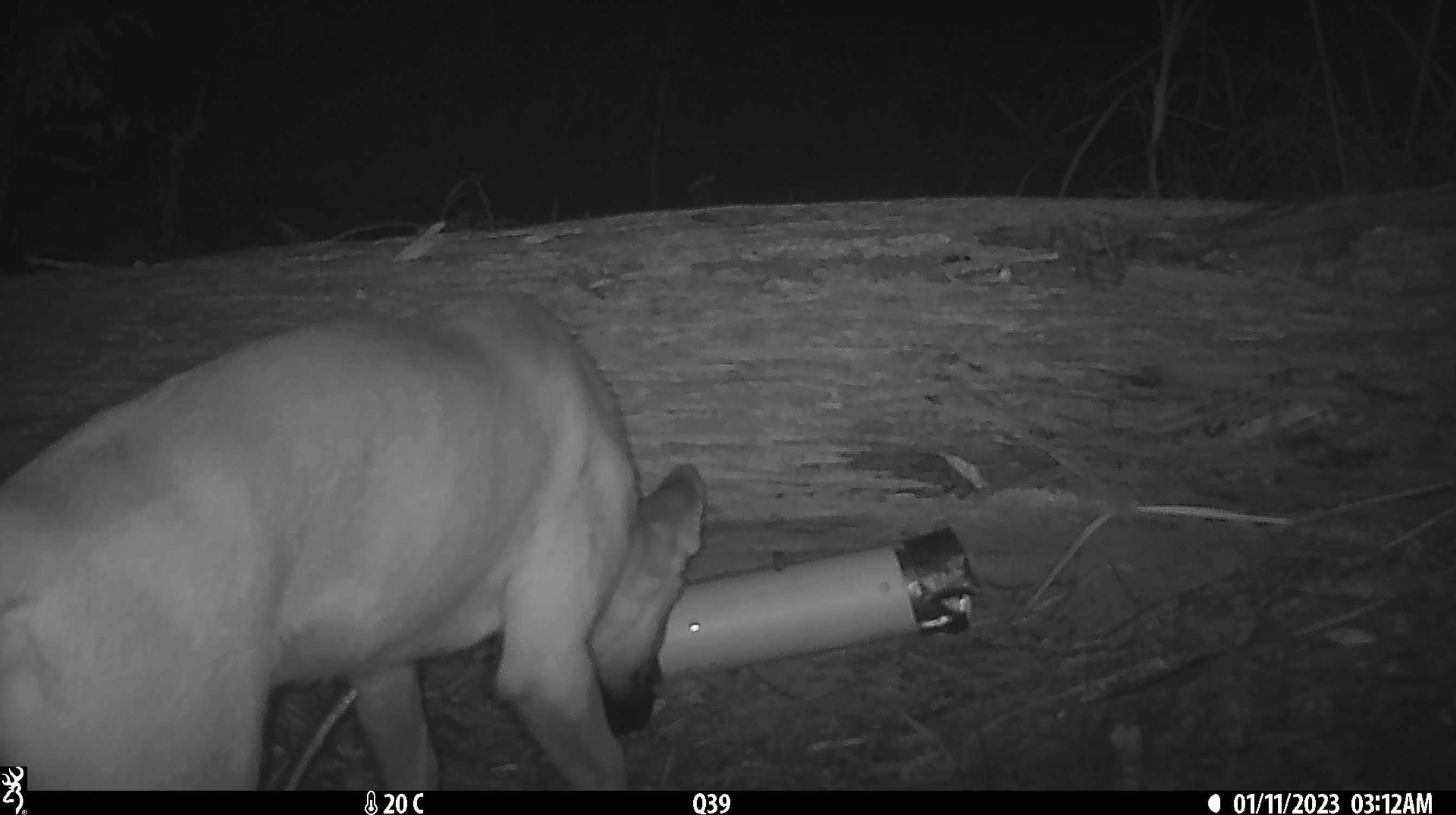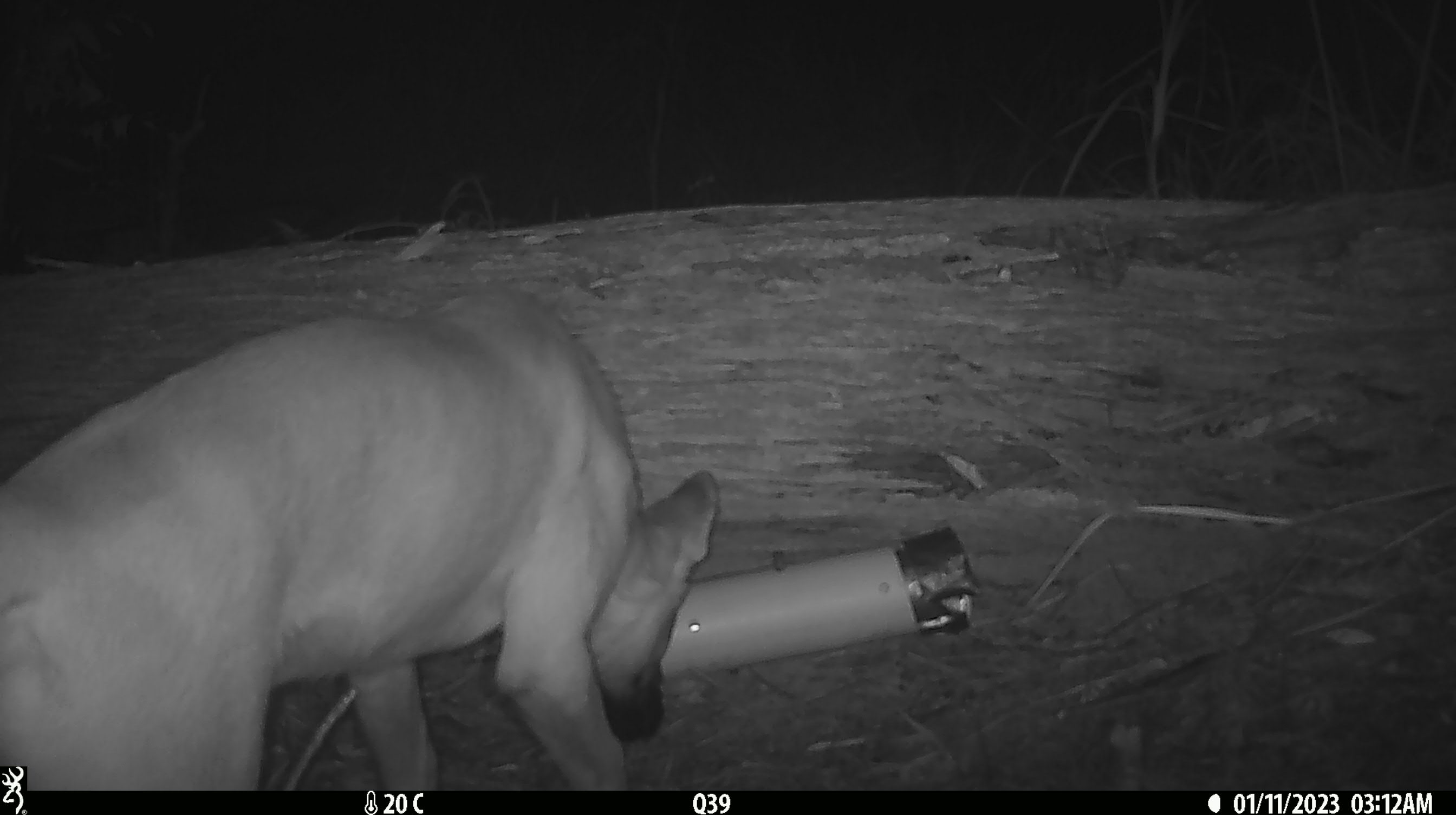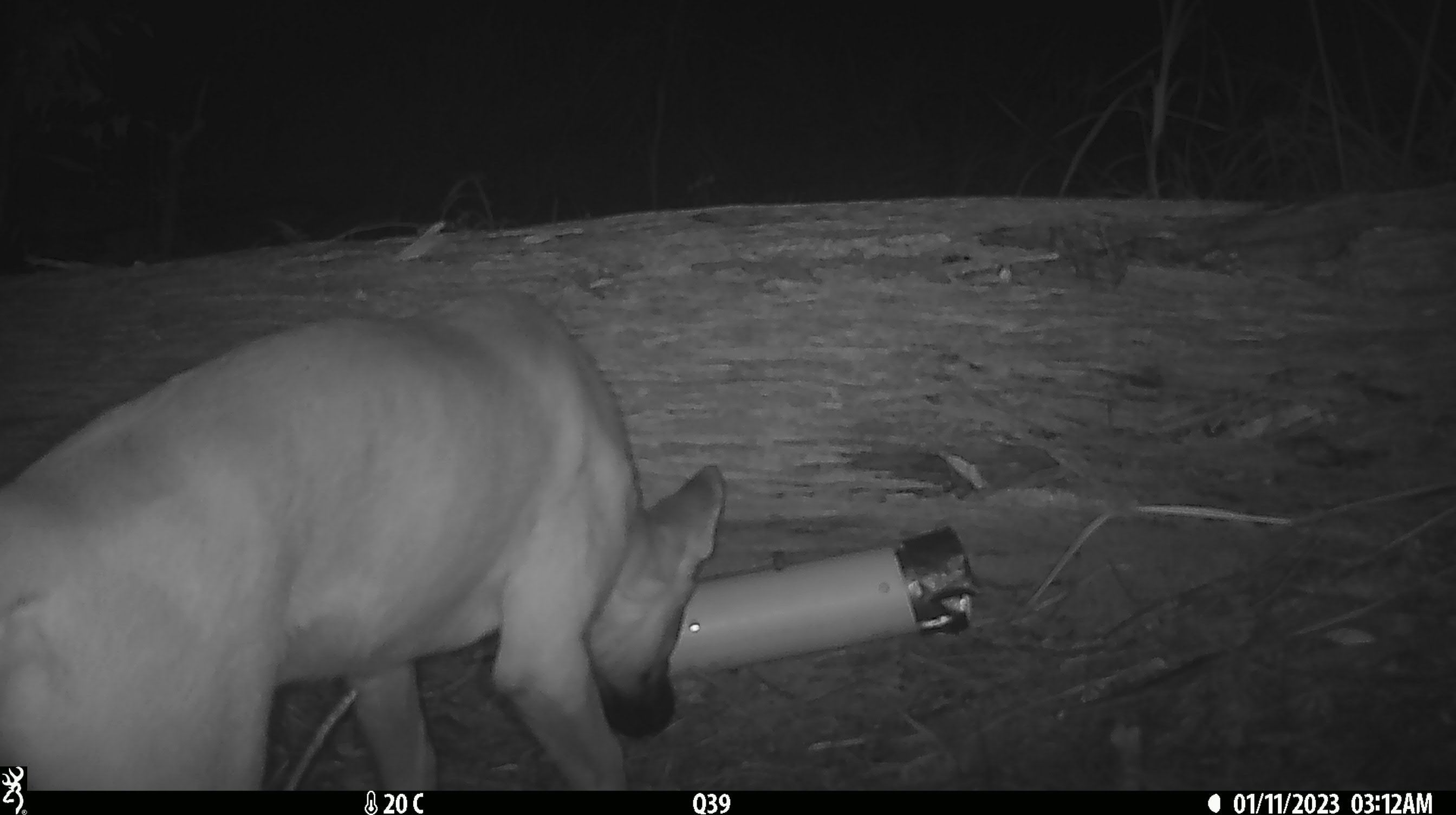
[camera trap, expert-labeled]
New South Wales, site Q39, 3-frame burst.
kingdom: Animalia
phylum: Chordata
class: Mammalia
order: Carnivora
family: Canidae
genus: Canis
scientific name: Canis familiaris dingo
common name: dingo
Dingo (Canis familiaris dingo).